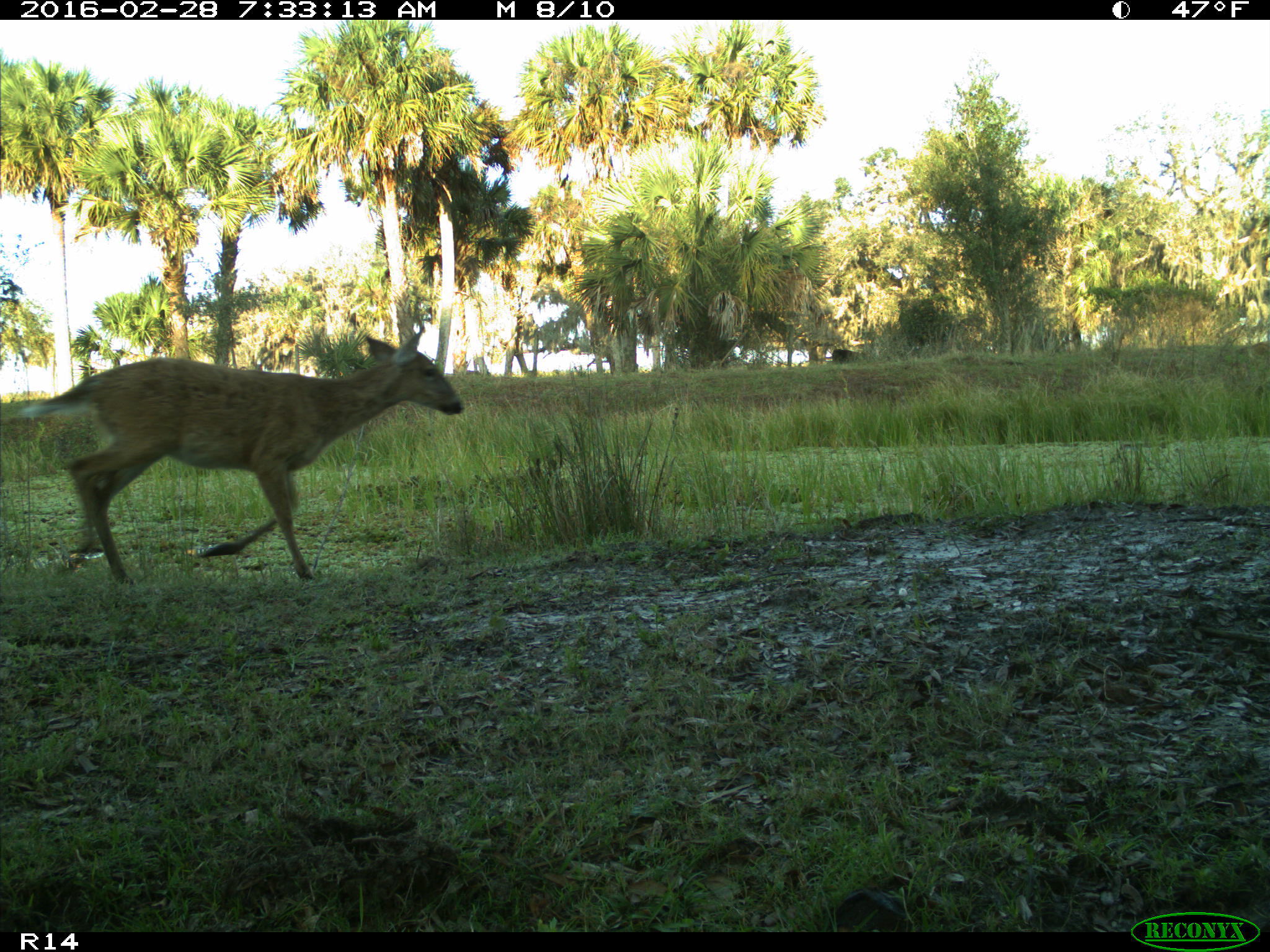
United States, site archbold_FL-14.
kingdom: Animalia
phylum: Chordata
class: Mammalia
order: Artiodactyla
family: Cervidae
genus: Odocoileus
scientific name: Odocoileus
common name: deer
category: unidentified deer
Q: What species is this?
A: Unidentified deer (deer) (Odocoileus).